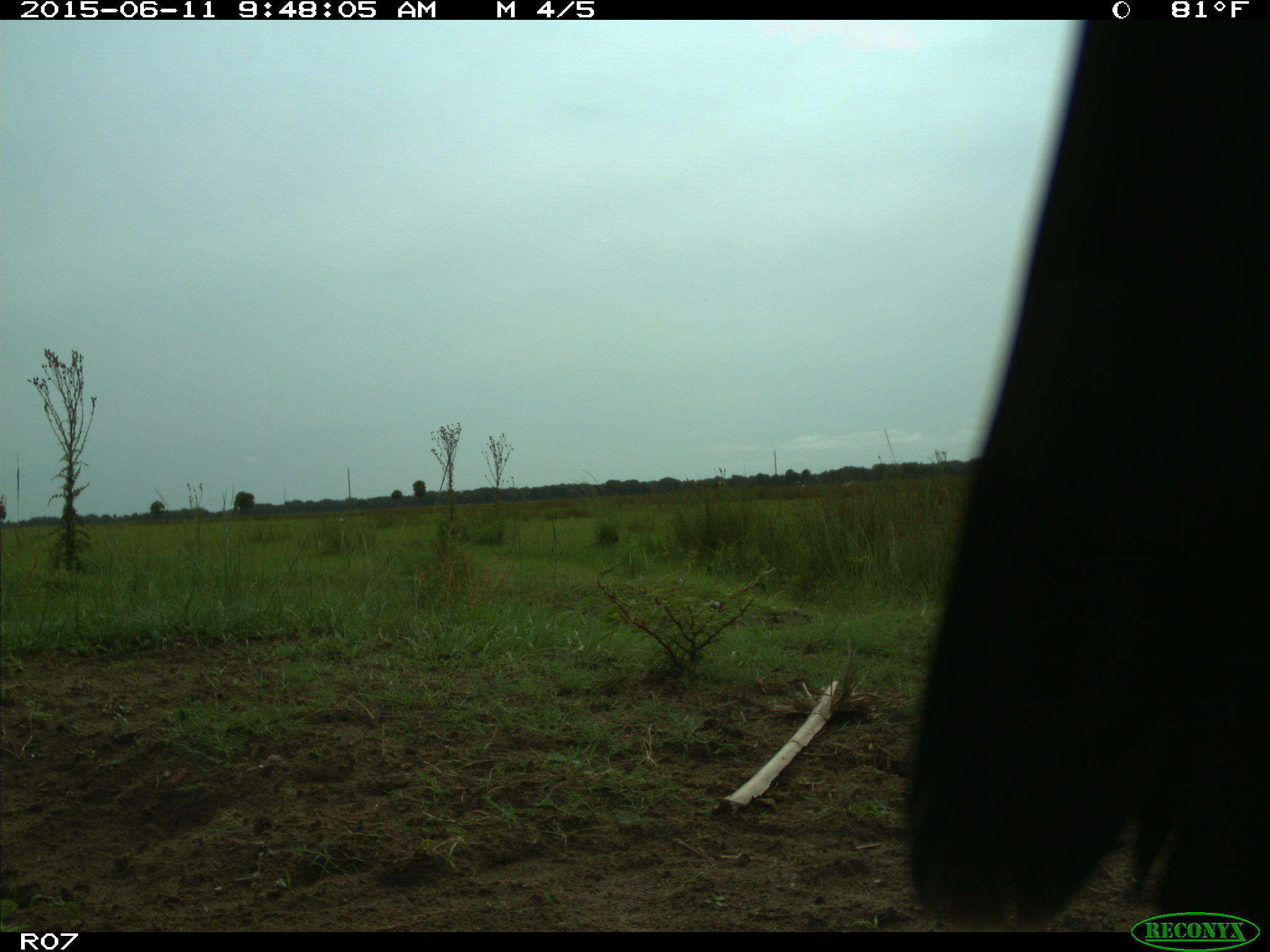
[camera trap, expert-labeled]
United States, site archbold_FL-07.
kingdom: Animalia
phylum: Chordata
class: Mammalia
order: Artiodactyla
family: Bovidae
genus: Bos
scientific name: Bos taurus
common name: domestic cow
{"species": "Bos taurus (domestic cow)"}